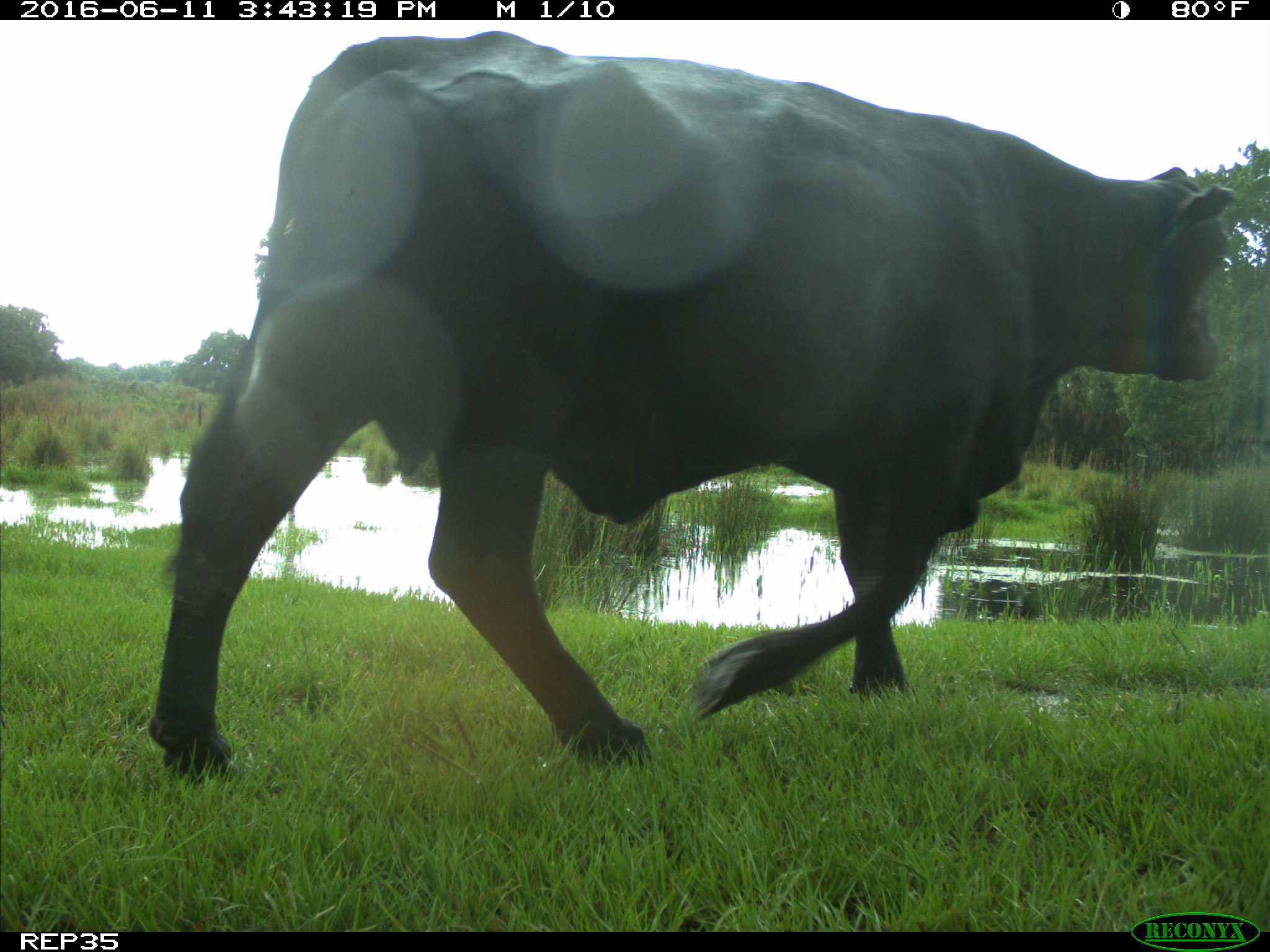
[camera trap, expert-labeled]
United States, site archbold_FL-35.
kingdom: Animalia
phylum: Chordata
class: Mammalia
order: Artiodactyla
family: Bovidae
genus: Bos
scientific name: Bos taurus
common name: domestic cow